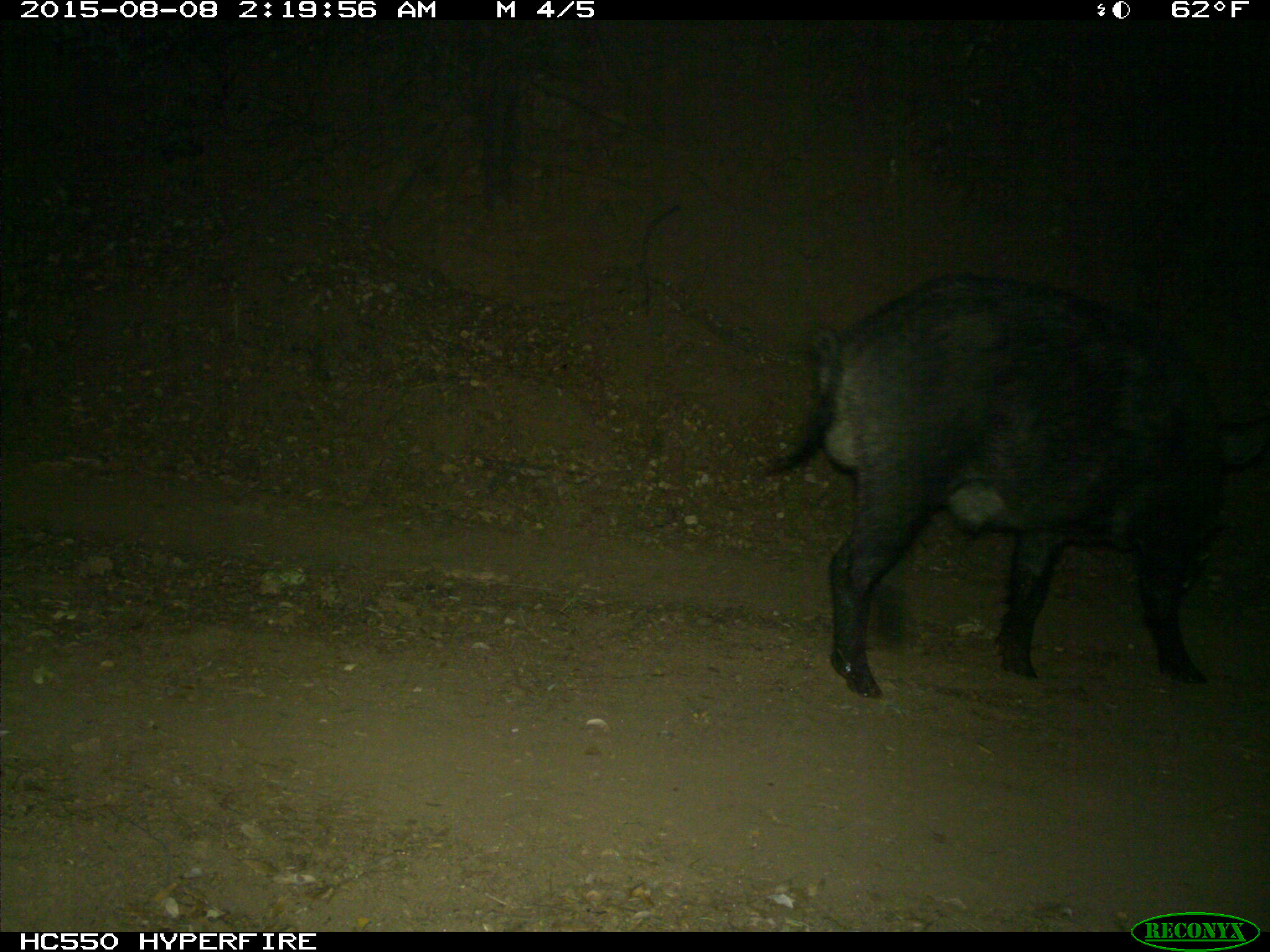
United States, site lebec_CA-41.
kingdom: Animalia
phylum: Chordata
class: Mammalia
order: Artiodactyla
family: Suidae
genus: Sus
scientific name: Sus scrofa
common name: wild boar